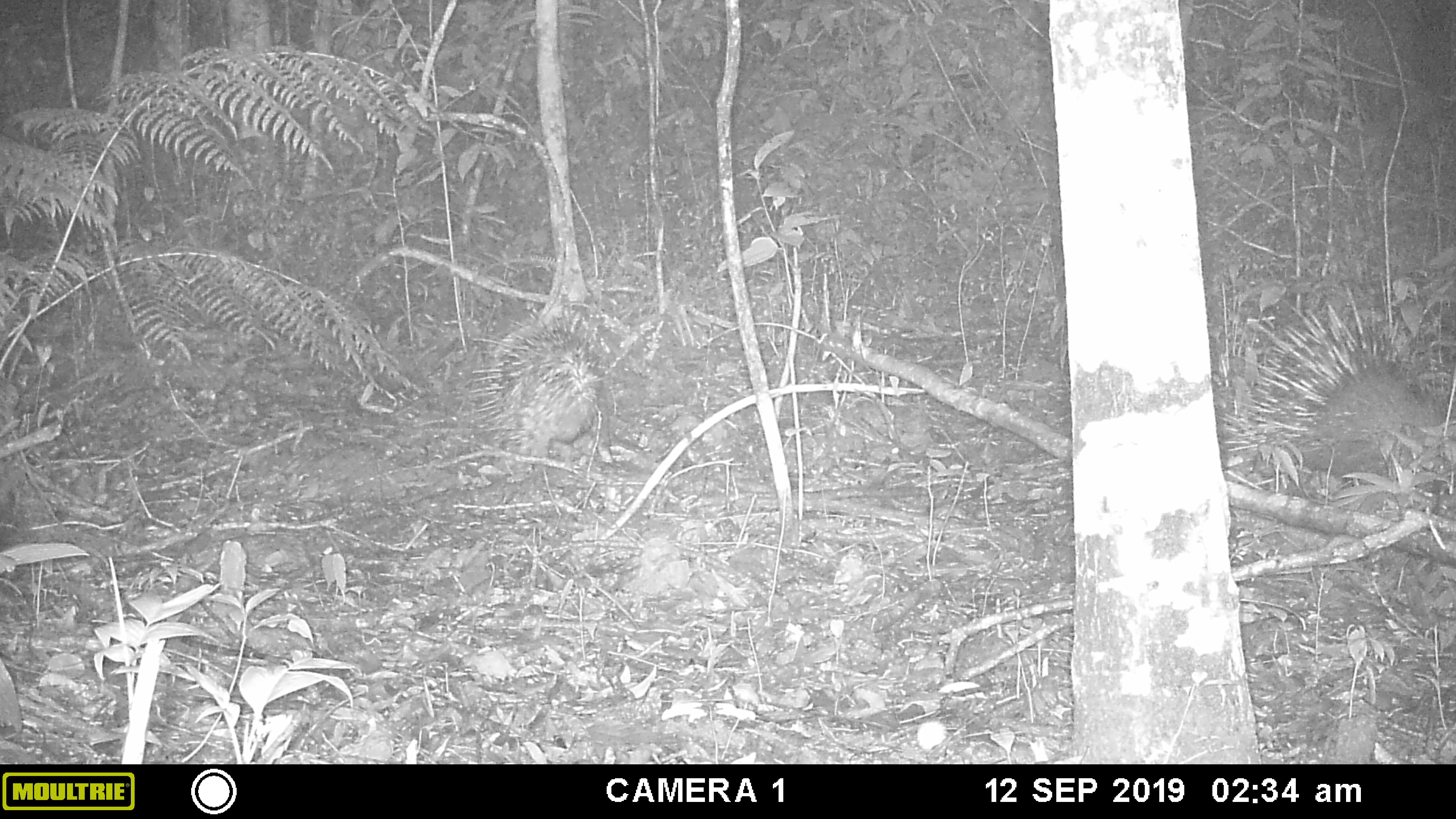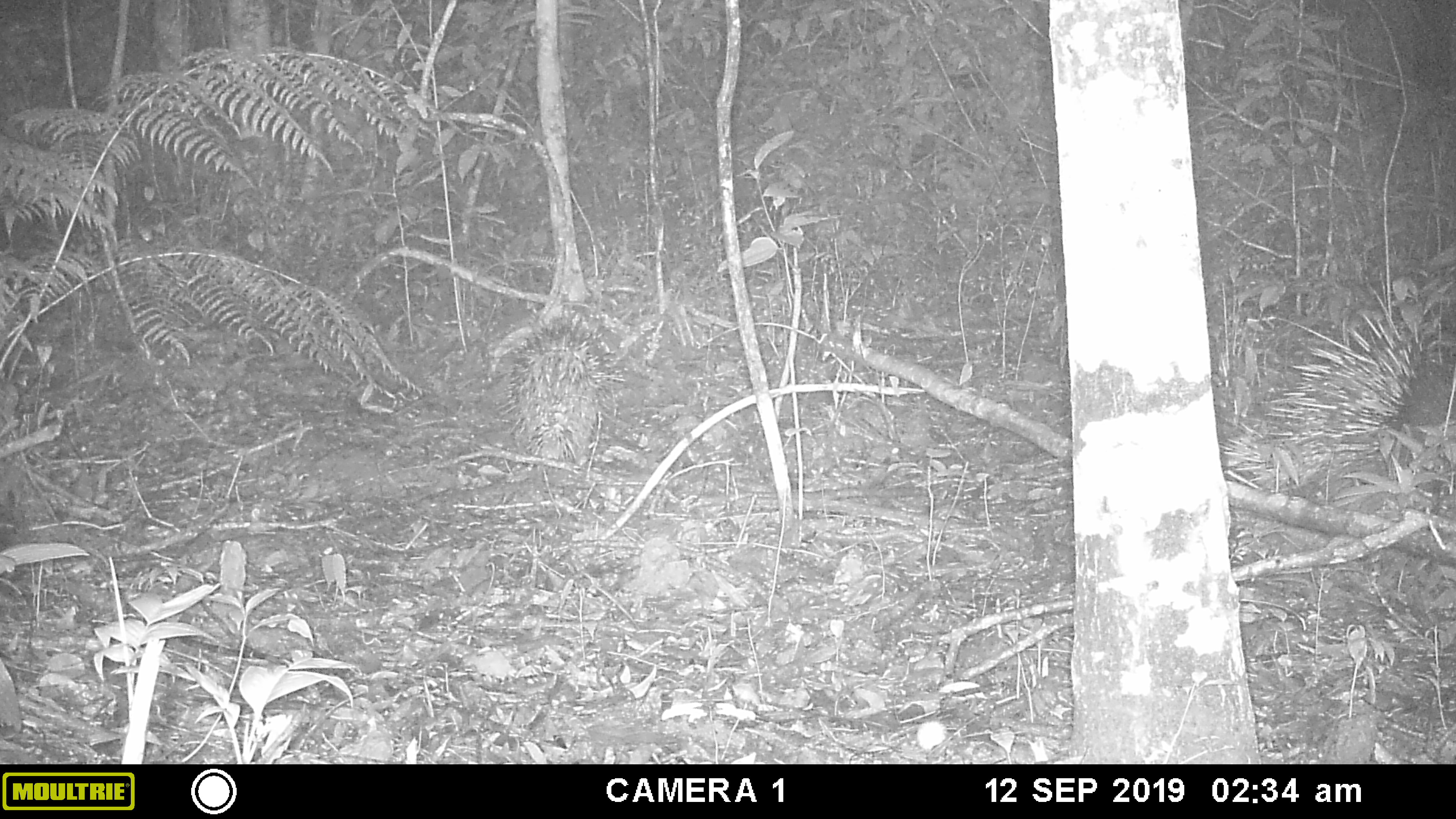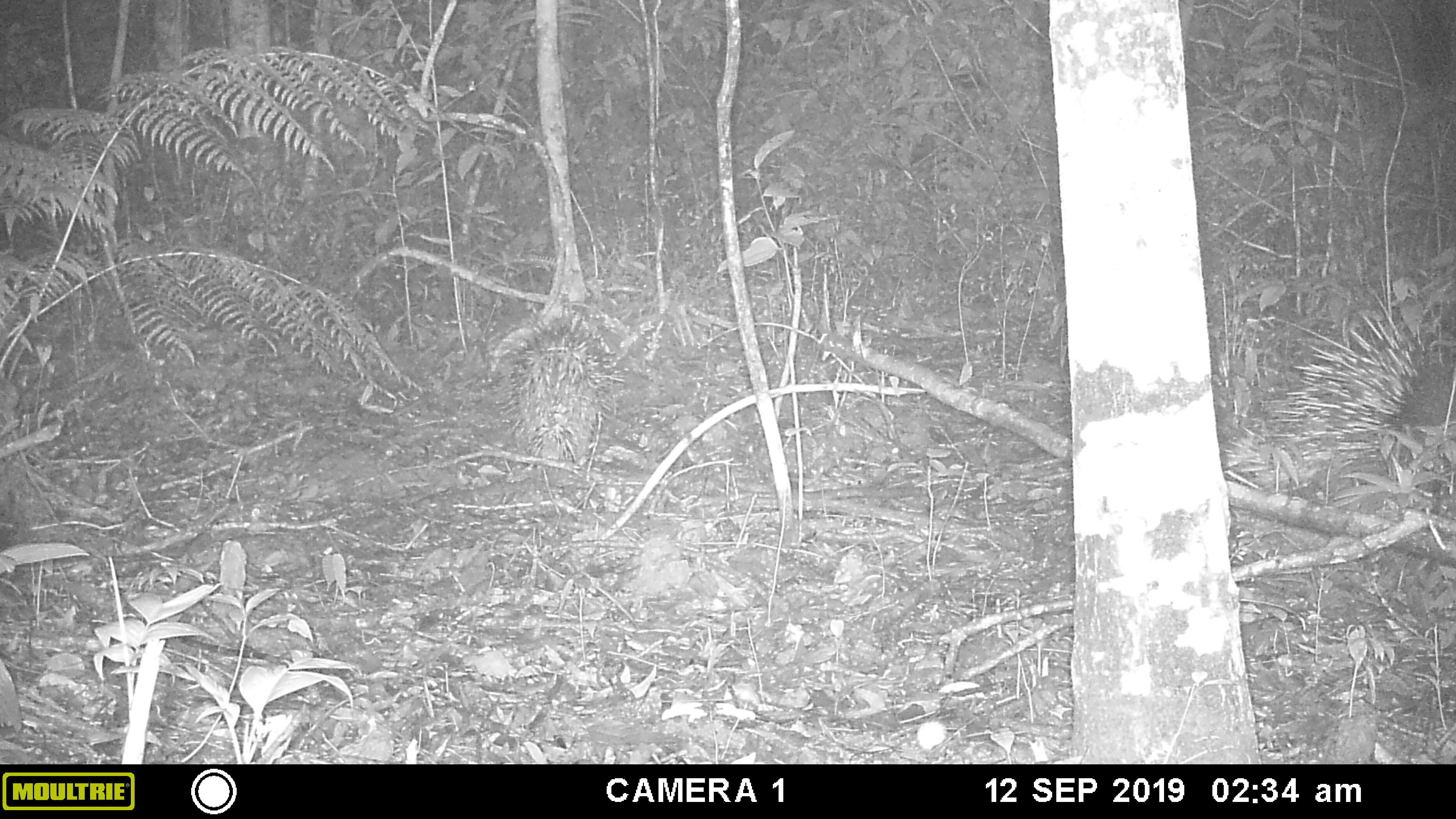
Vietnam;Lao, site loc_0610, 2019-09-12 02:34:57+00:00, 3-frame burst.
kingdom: Animalia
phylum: Chordata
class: Mammalia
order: Rodentia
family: Hystricidae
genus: Hystrix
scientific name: Hystrix brachyura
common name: malayan porcupine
Malayan porcupine (Hystrix brachyura). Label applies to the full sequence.